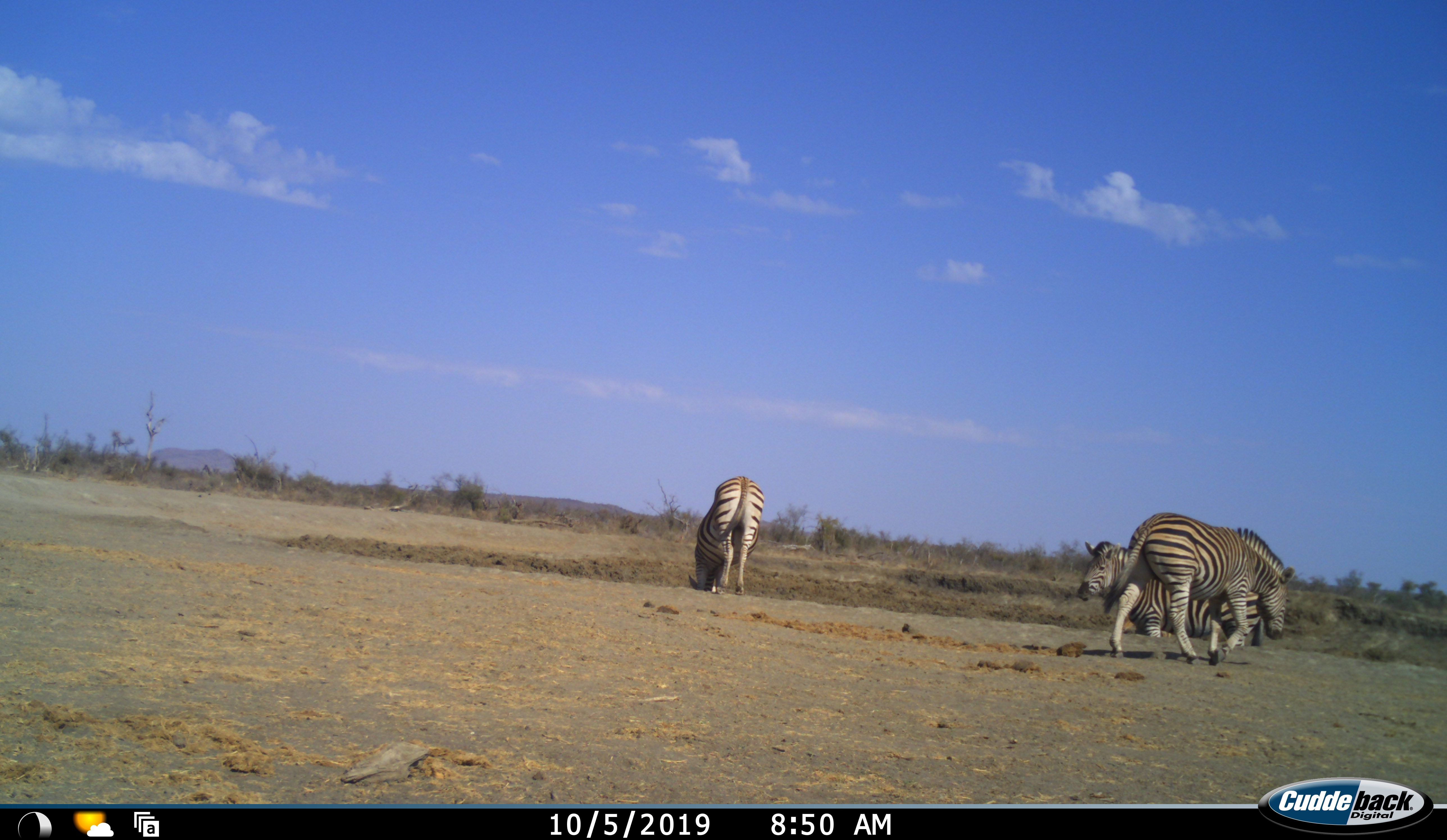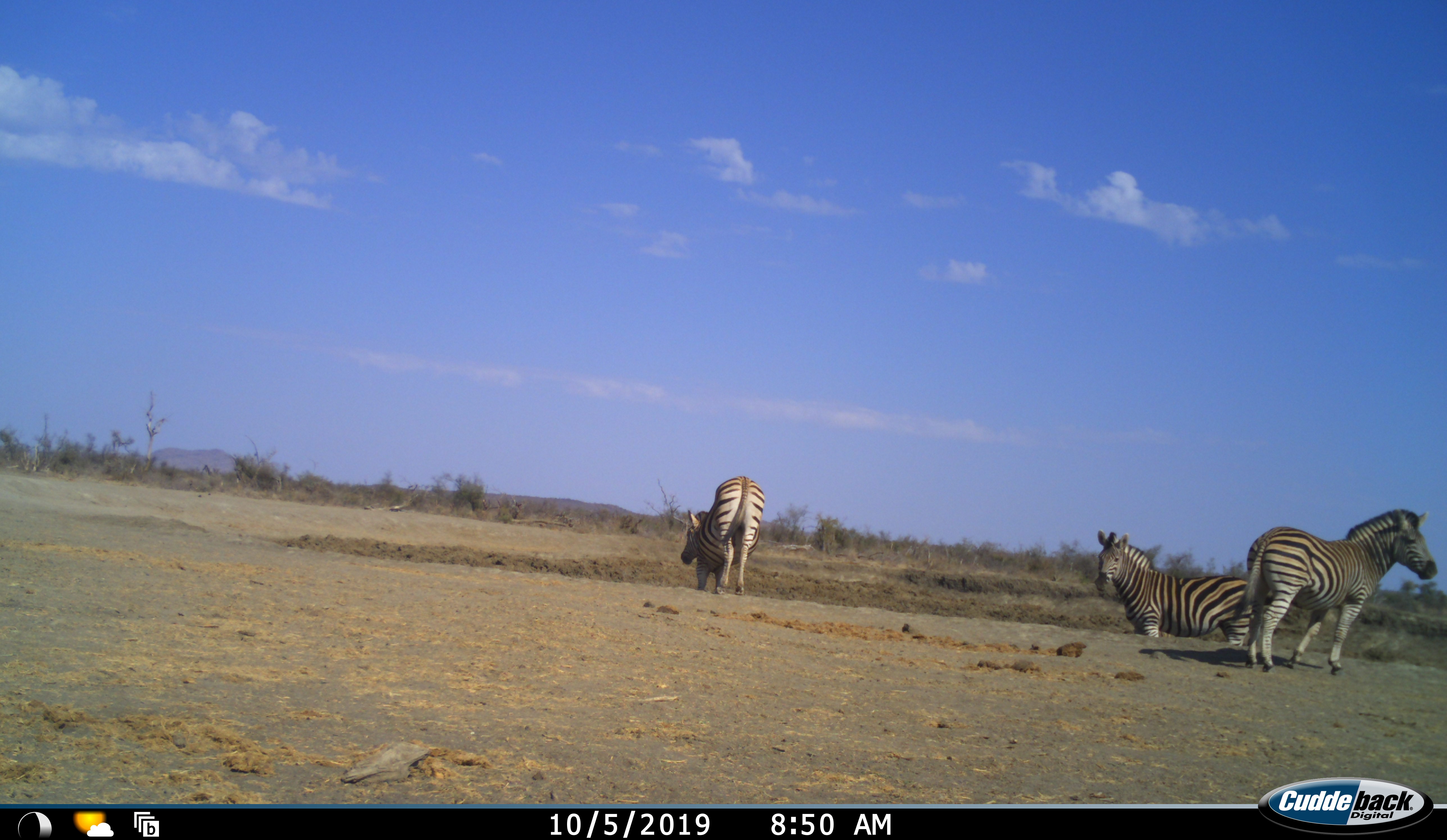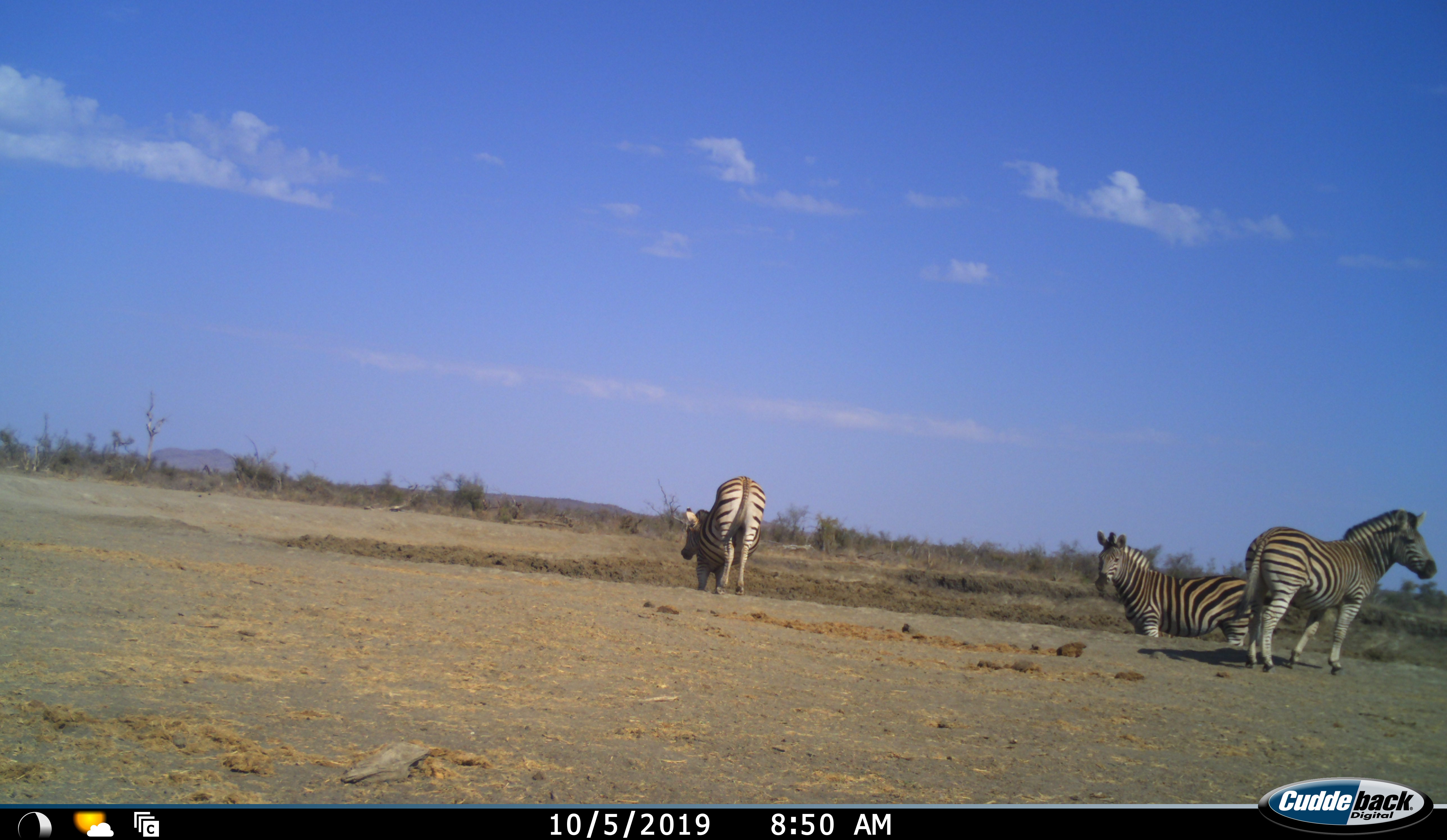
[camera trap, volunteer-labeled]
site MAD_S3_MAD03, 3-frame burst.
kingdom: Animalia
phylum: Chordata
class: Mammalia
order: Perissodactyla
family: Equidae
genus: Equus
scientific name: Equus quagga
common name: plains zebra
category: zebraplains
Zebraplains (plains zebra) (Equus quagga), count 3. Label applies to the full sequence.